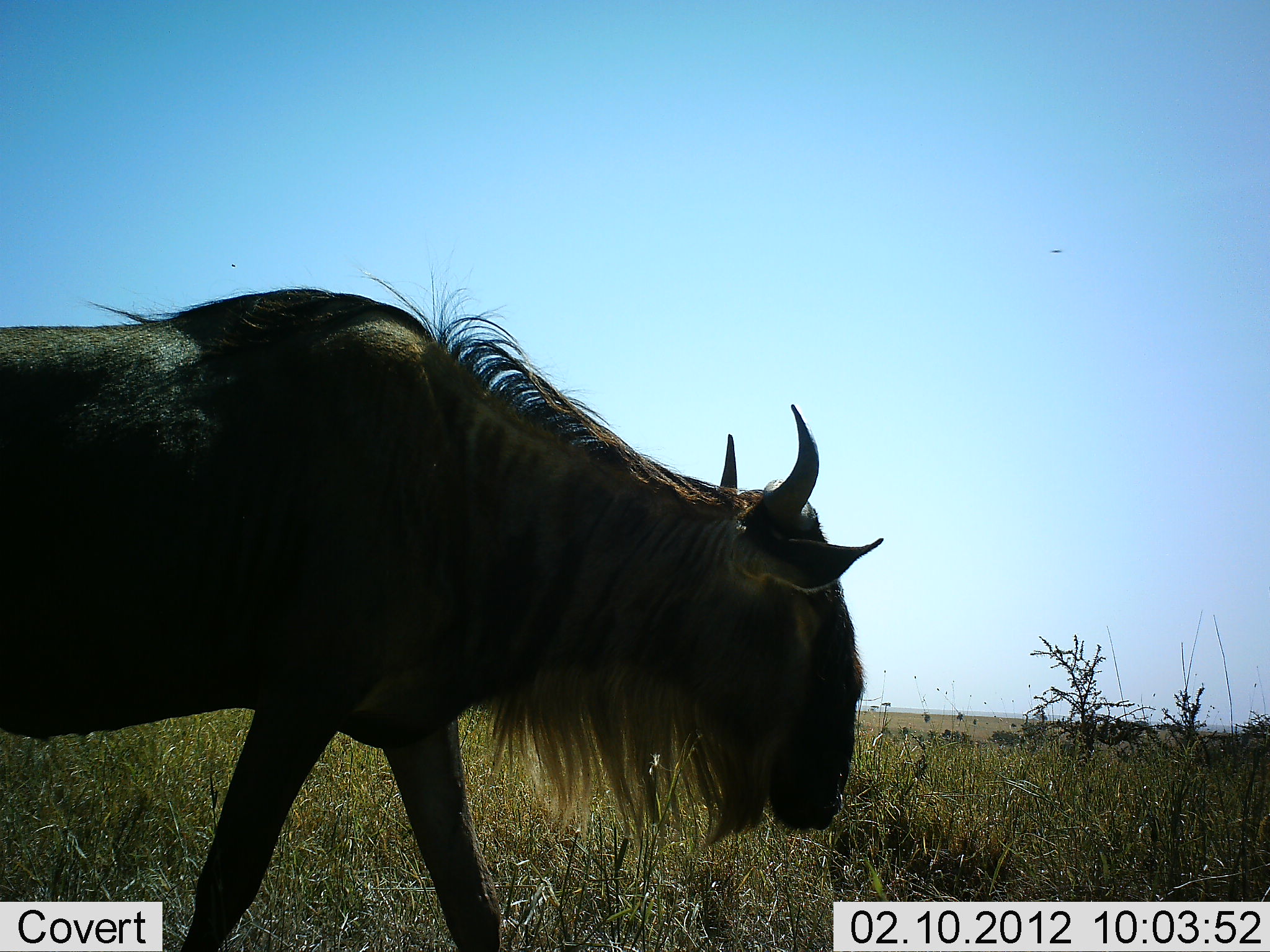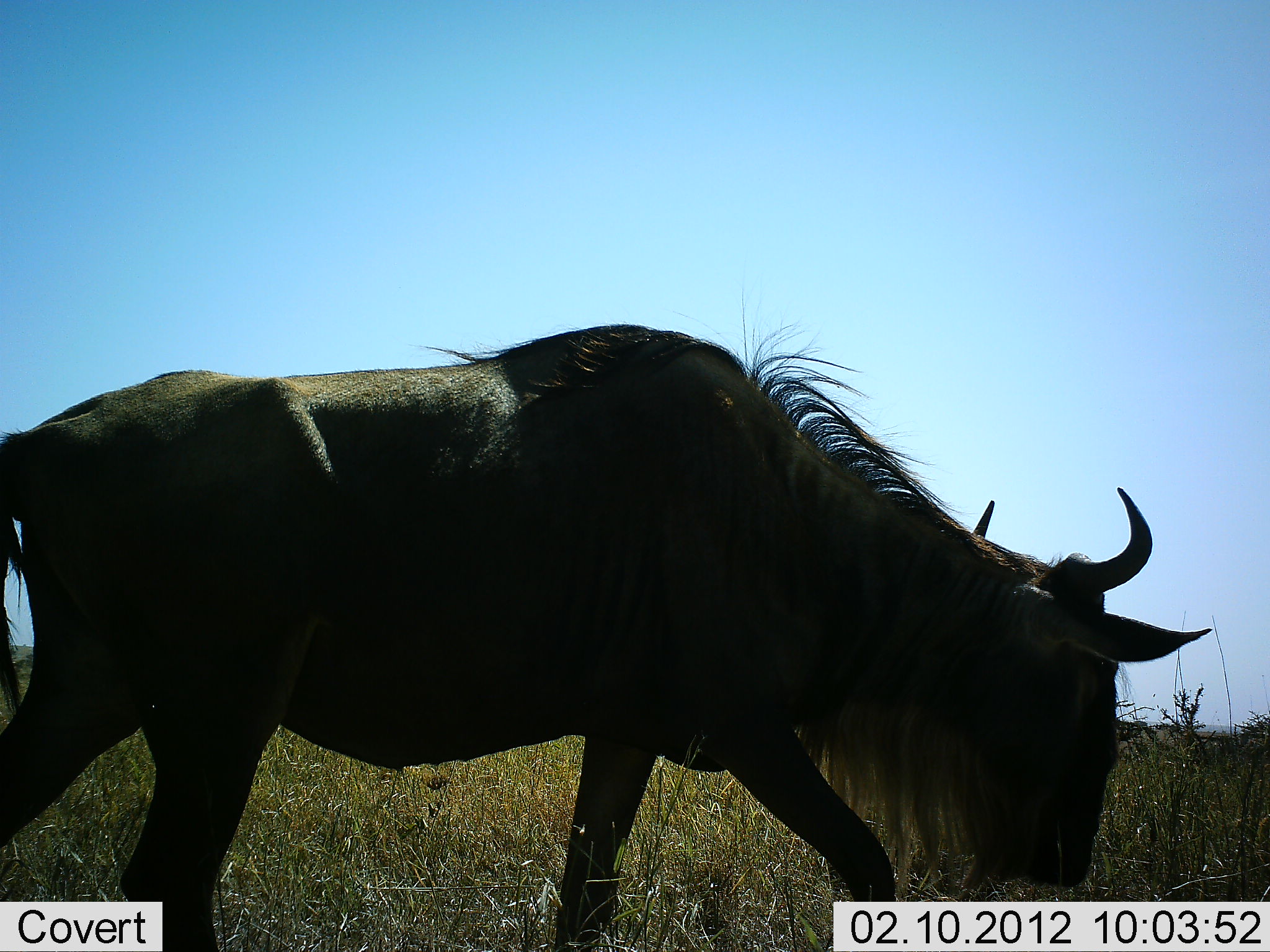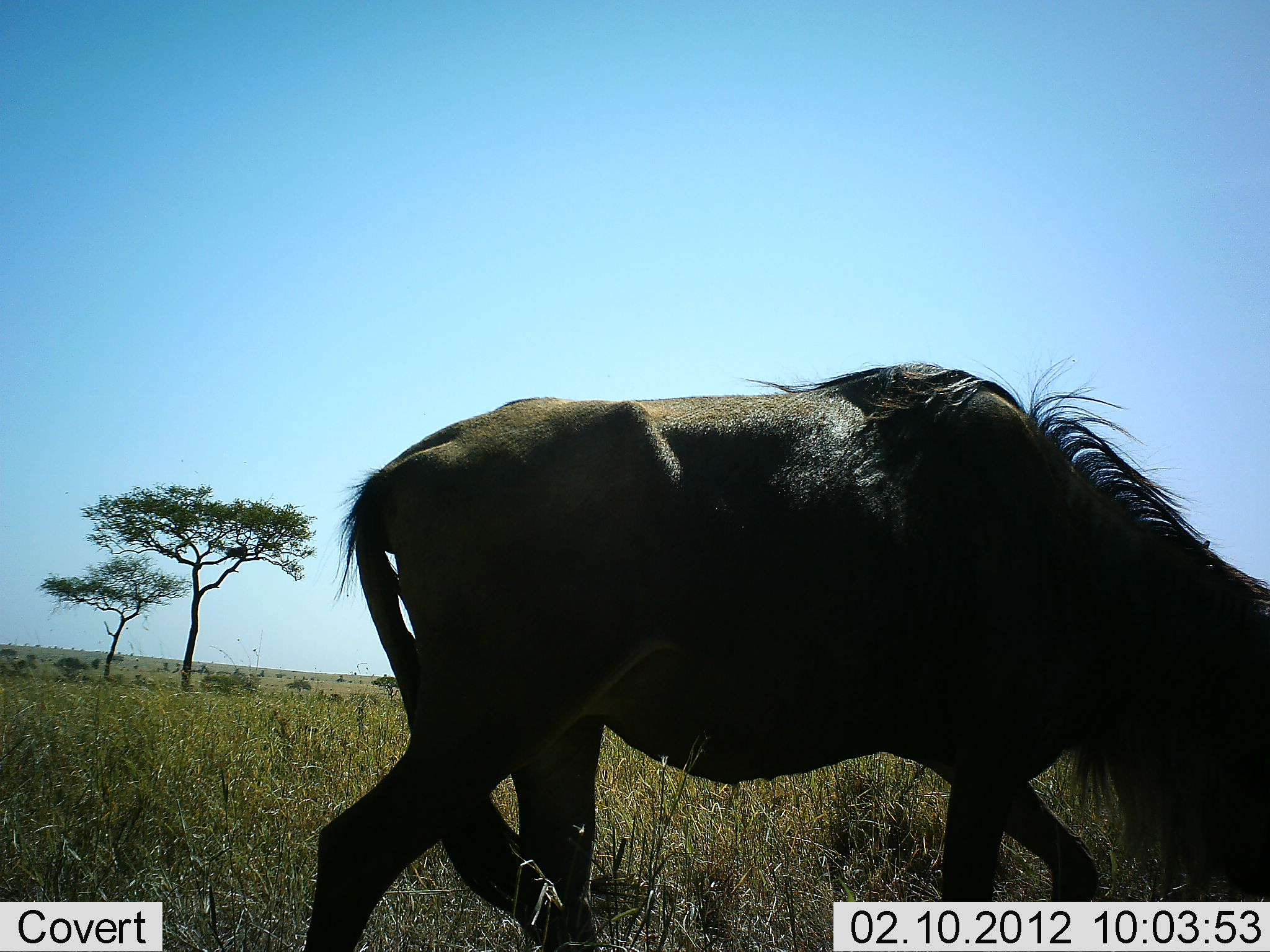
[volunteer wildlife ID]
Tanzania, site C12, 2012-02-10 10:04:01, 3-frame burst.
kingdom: Animalia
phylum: Chordata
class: Mammalia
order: Artiodactyla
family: Bovidae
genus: Connochaetes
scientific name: Connochaetes taurinus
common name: blue wildebeest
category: wildebeest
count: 1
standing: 12%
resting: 0%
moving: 88%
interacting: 0%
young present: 0%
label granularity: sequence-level